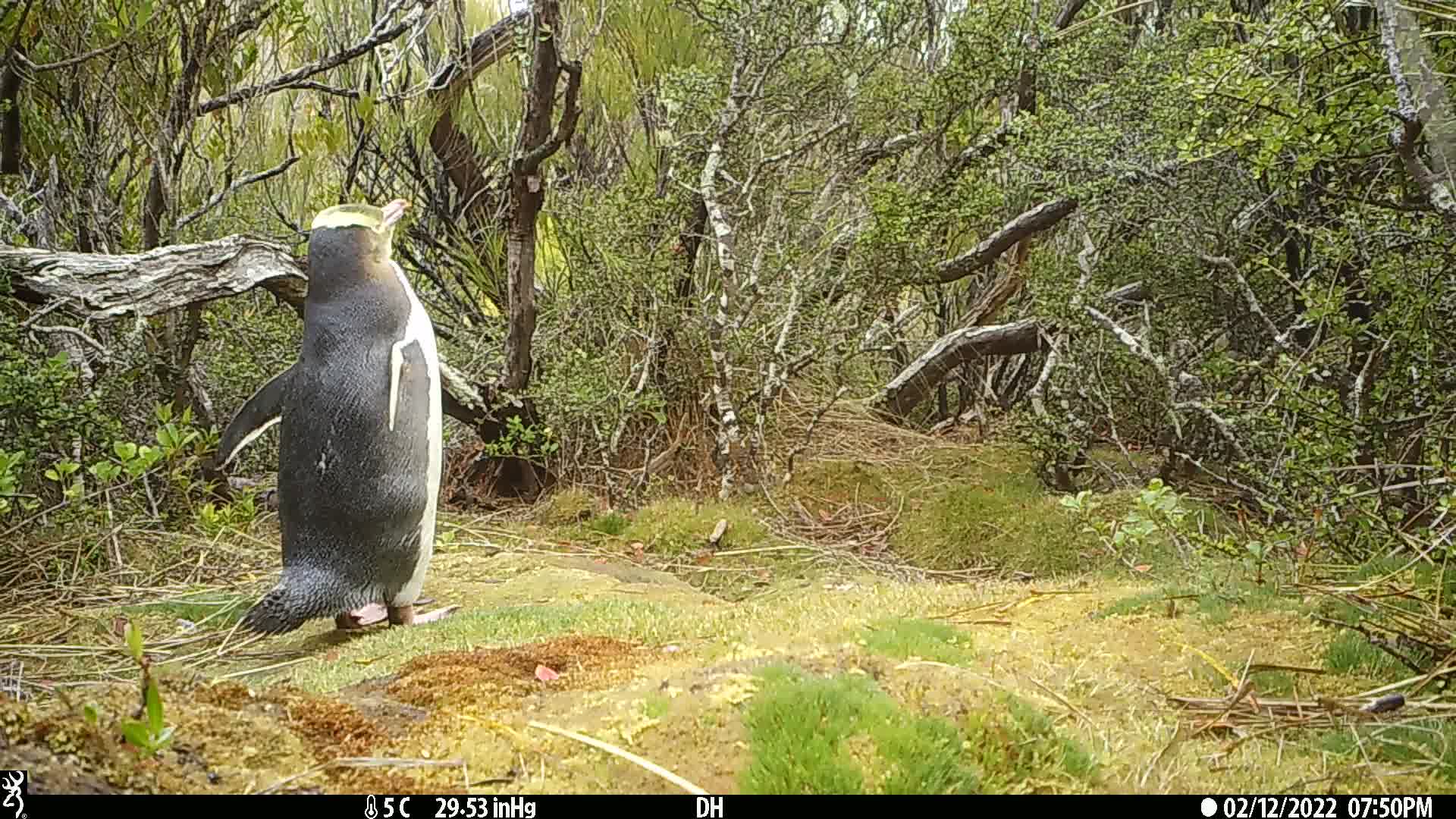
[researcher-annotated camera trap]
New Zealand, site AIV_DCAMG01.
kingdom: Animalia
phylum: Chordata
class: Aves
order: Sphenisciformes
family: Spheniscidae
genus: Megadyptes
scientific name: Megadyptes antipodes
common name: yellow-eyed penguin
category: yellow eyed penguin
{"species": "yellow eyed penguin (yellow-eyed penguin) (Megadyptes antipodes)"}